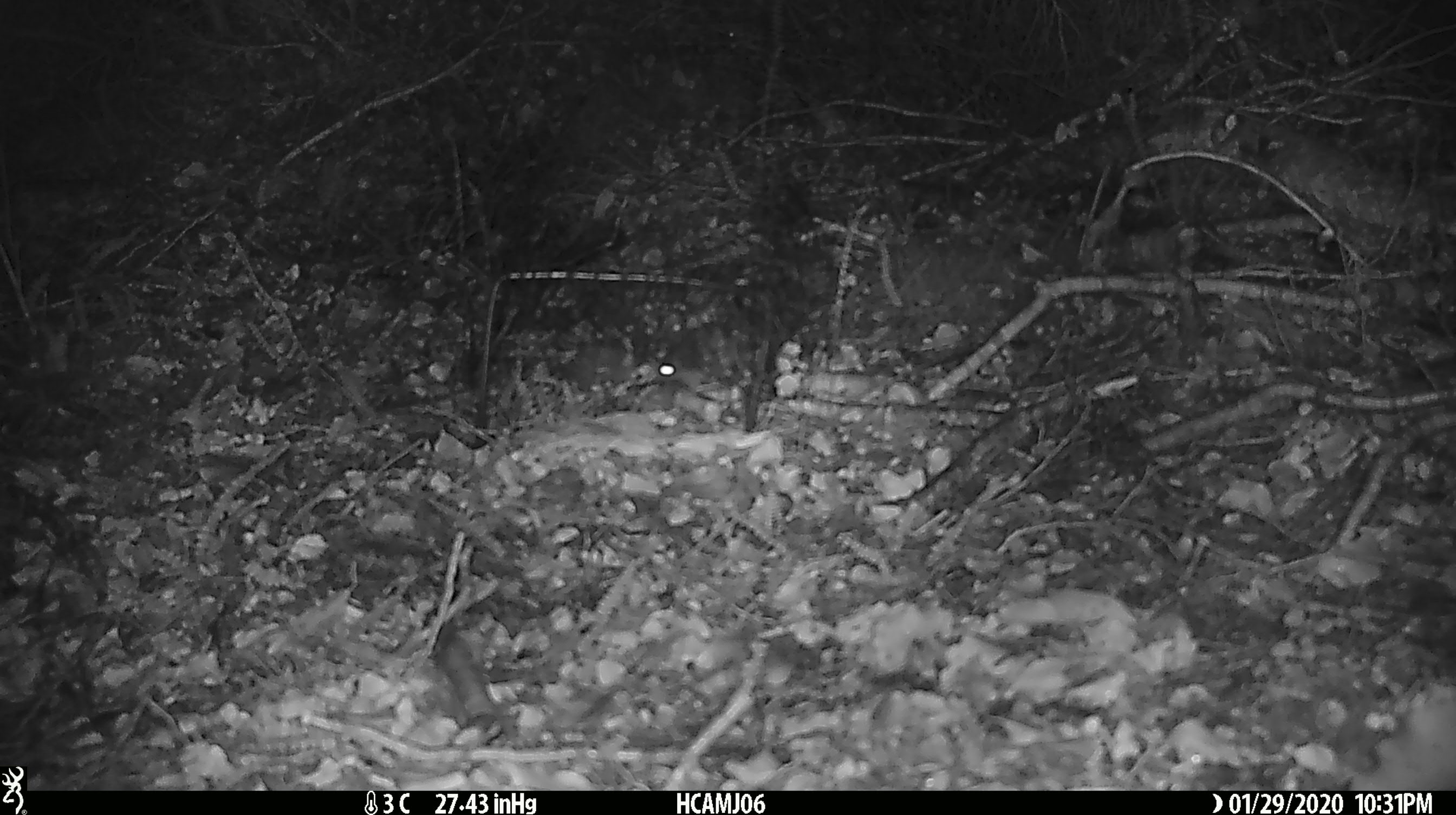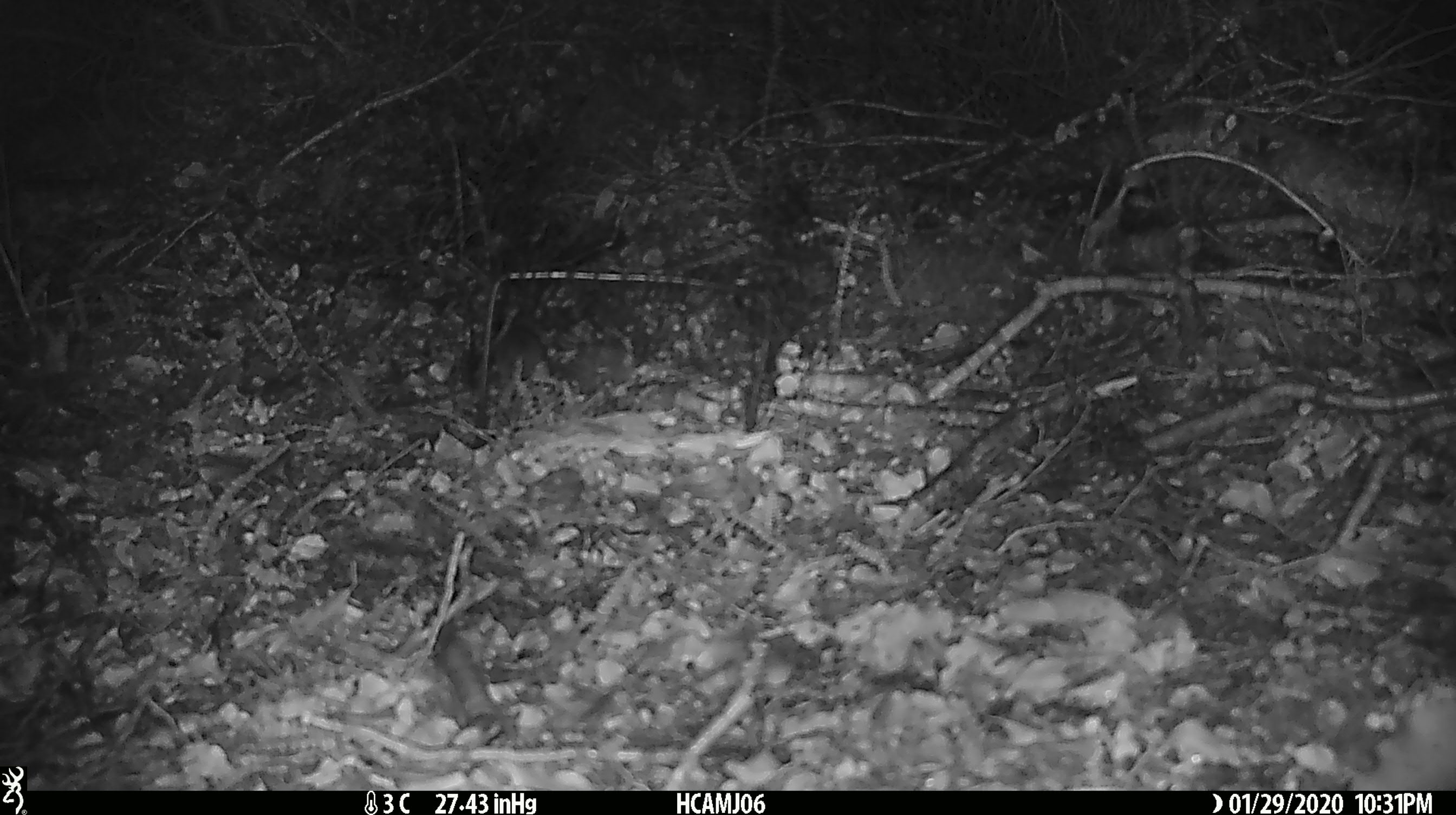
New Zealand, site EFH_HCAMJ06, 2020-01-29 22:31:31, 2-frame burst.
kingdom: Animalia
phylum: Chordata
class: Mammalia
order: Rodentia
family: Muridae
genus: Mus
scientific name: Mus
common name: mouse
Mouse (Mus).